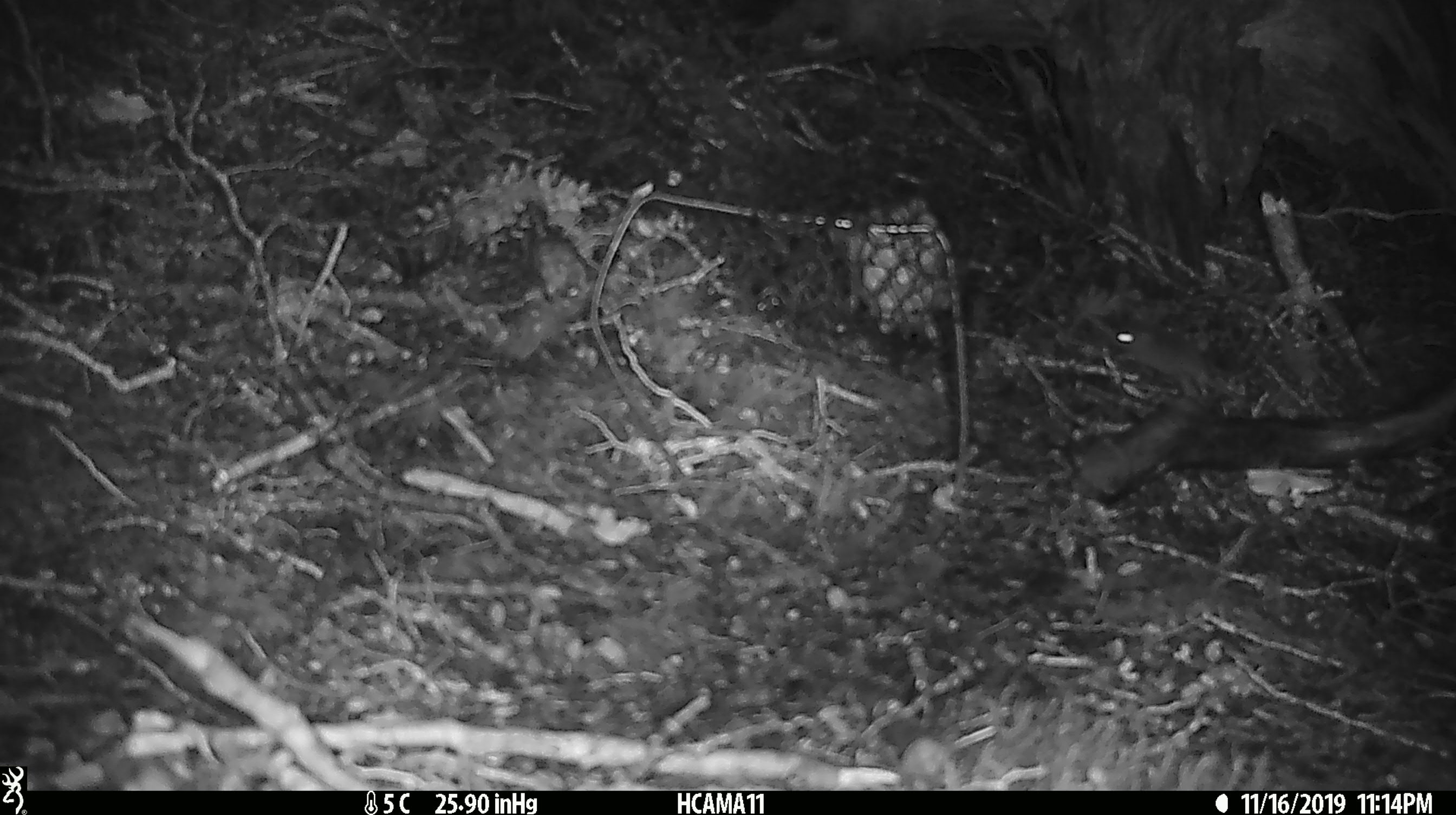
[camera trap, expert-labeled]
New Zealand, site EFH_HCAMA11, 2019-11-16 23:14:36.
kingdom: Animalia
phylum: Chordata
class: Mammalia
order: Rodentia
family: Muridae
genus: Mus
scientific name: Mus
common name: mouse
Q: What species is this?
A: Mouse (Mus).